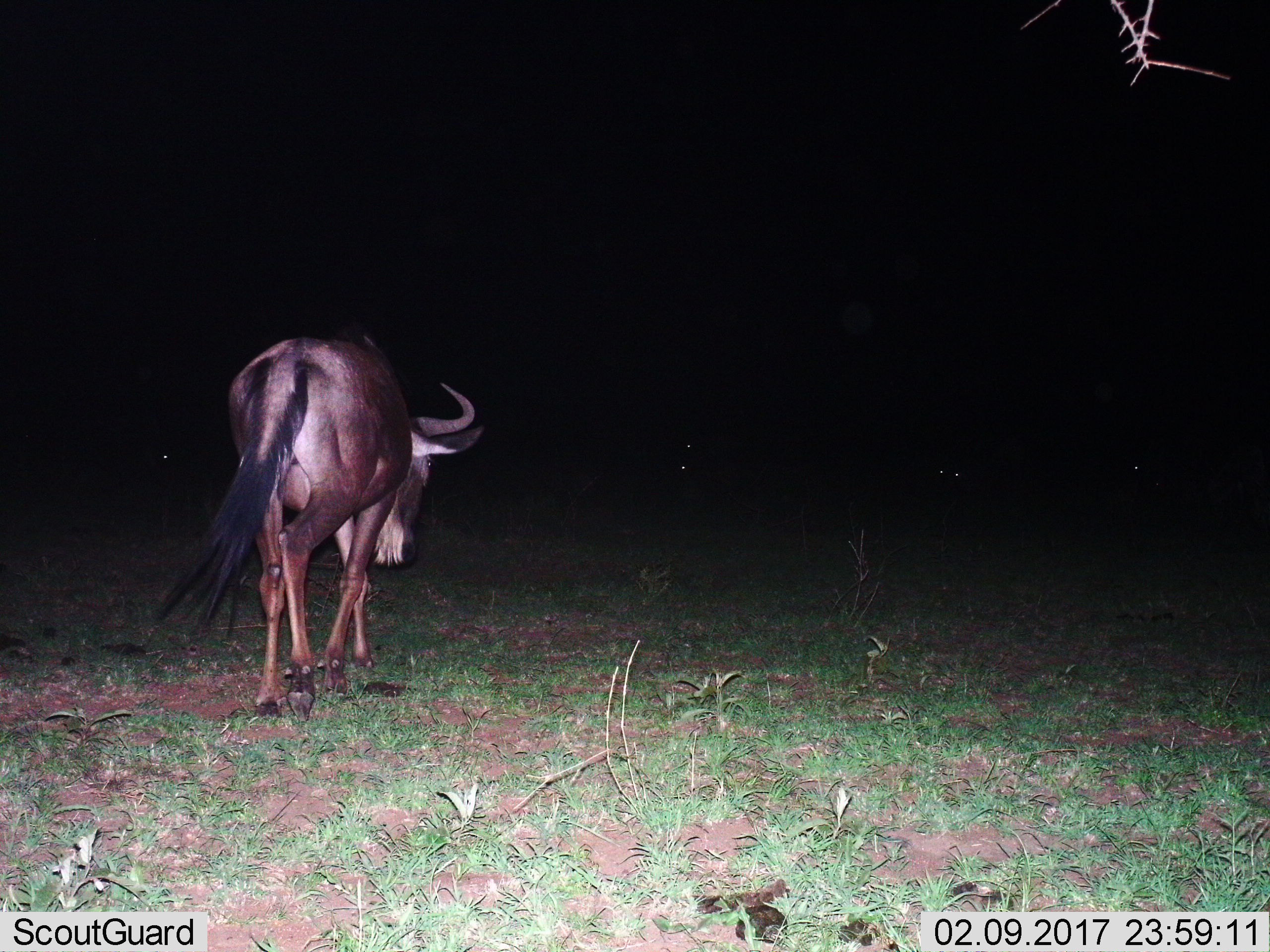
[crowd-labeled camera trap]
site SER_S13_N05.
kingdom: Animalia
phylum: Chordata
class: Mammalia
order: Artiodactyla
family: Bovidae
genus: Connochaetes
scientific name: Connochaetes taurinus taurinus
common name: blue wildebeest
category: wildebeestblue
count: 1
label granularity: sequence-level